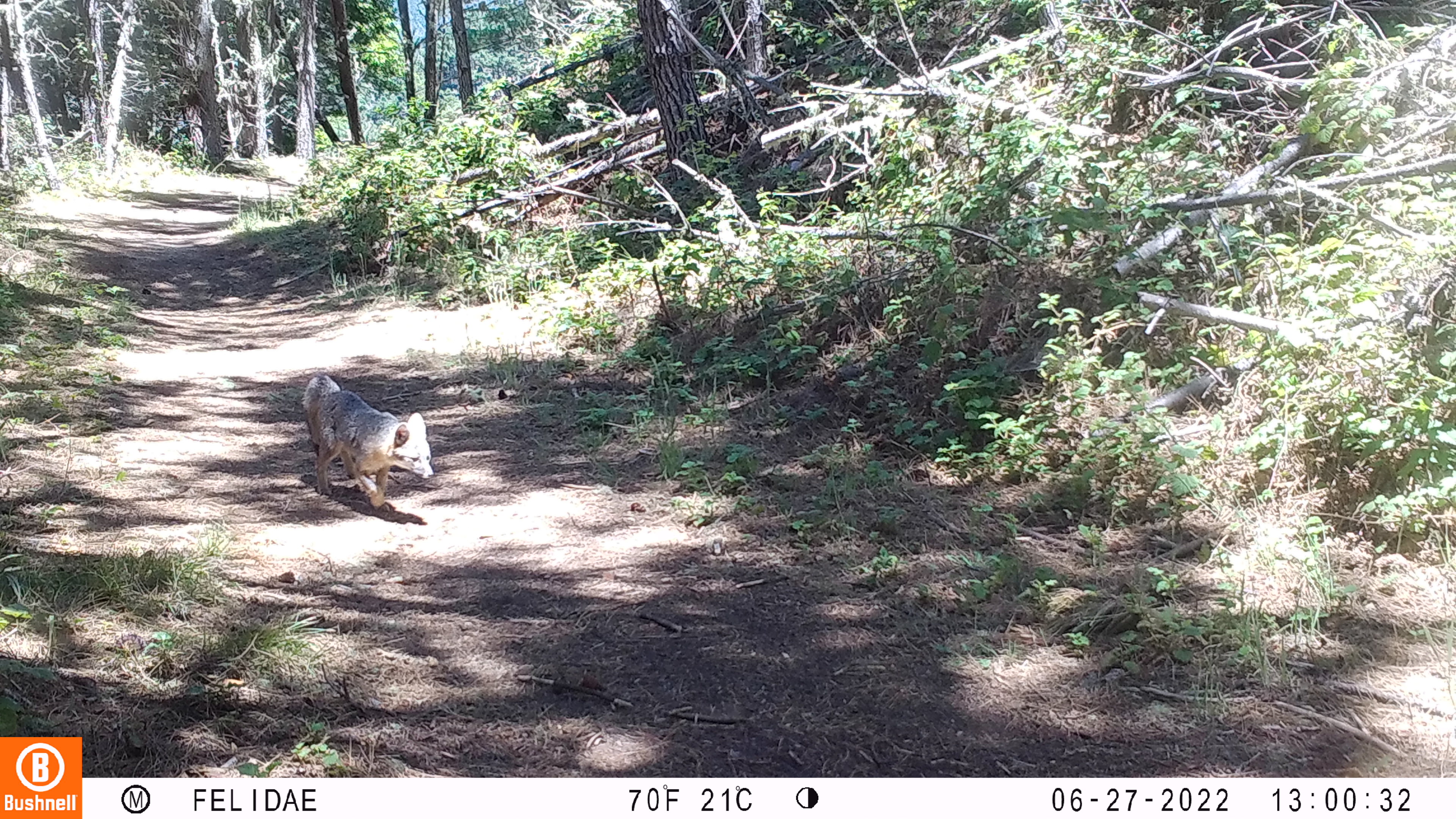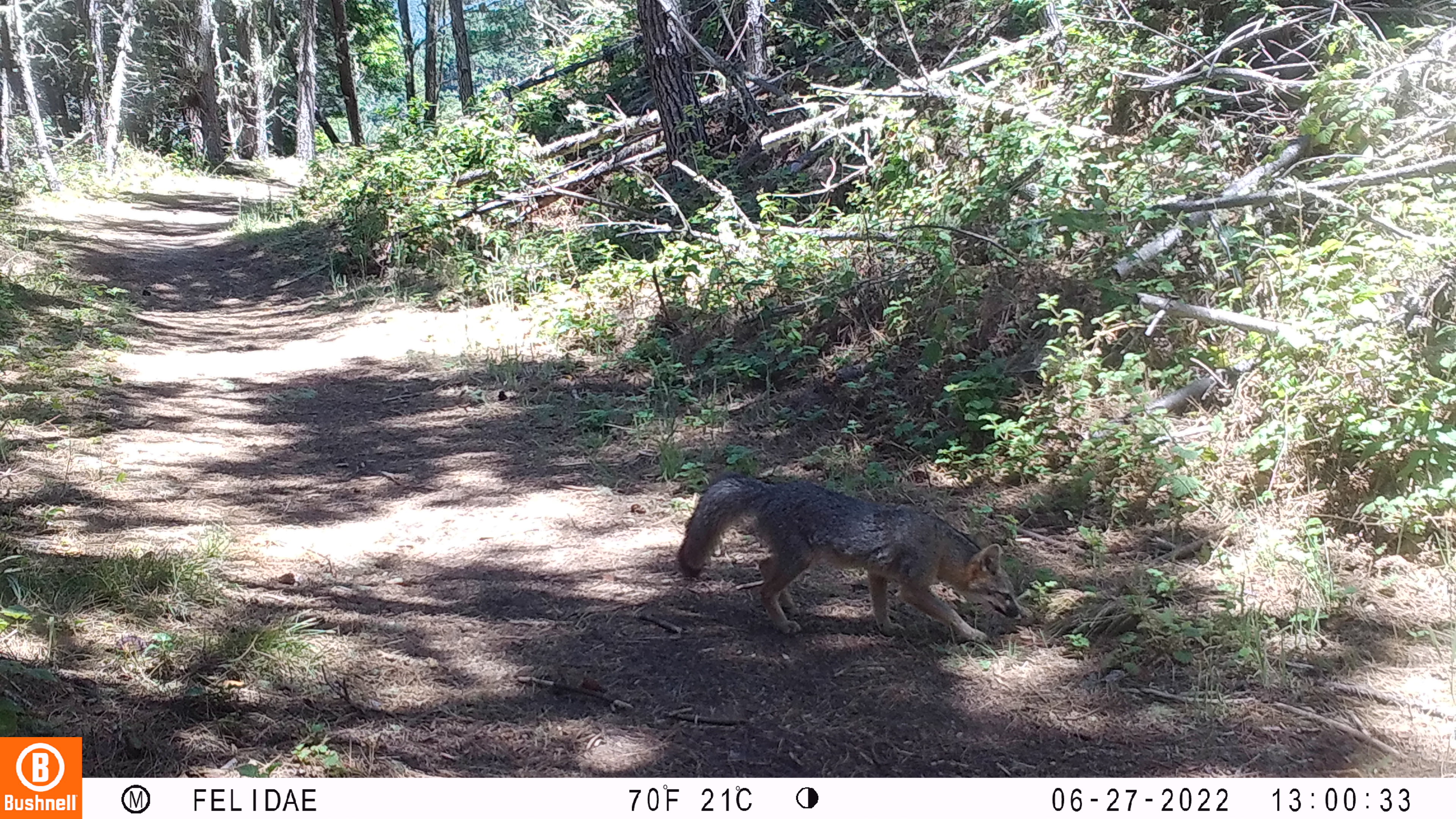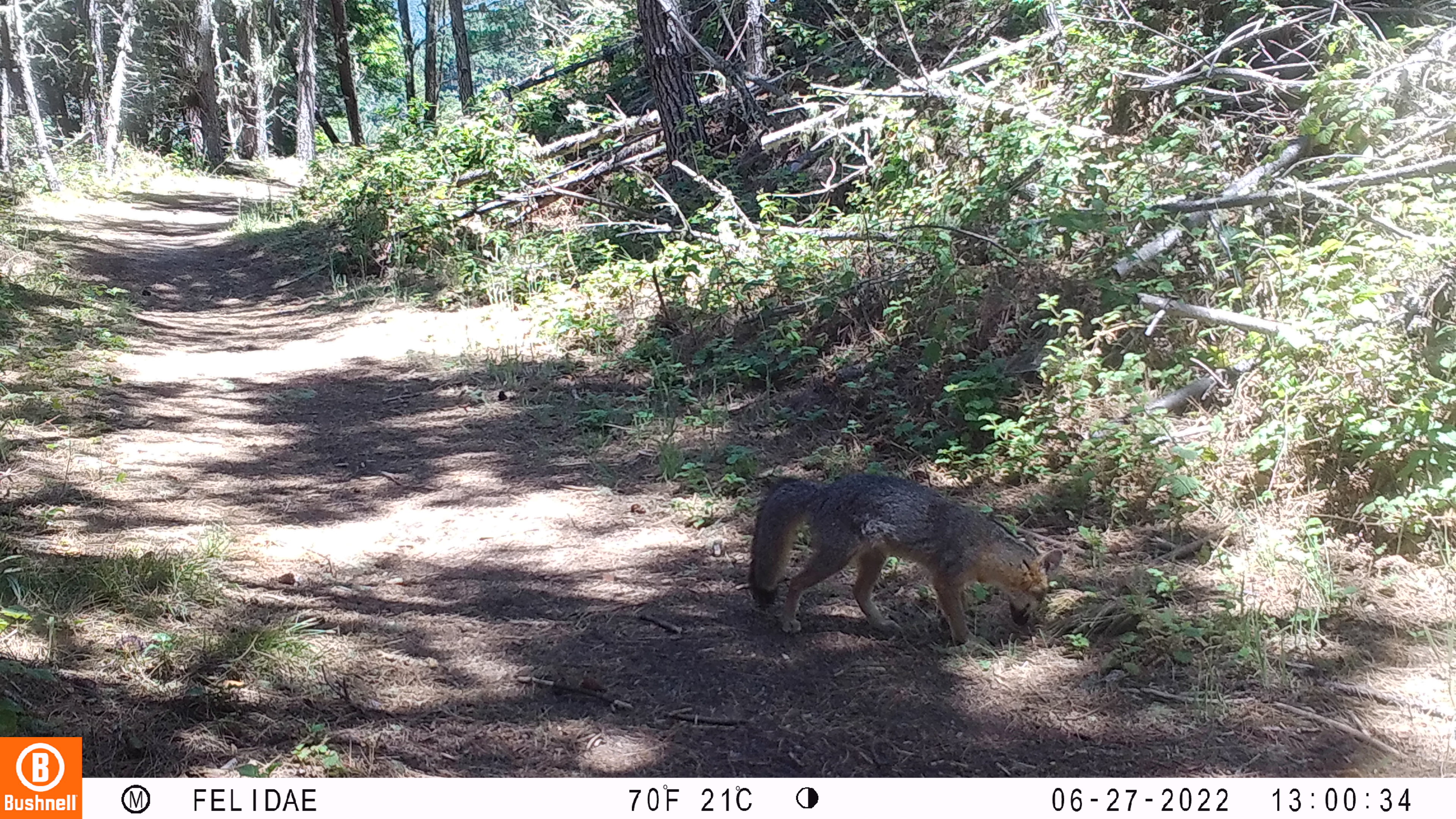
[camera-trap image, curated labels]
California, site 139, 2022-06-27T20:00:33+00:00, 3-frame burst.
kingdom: Animalia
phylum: Chordata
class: Mammalia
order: Carnivora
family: Canidae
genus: Urocyon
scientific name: Urocyon cinereoargenteus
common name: gray fox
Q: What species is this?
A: Gray fox (Urocyon cinereoargenteus).